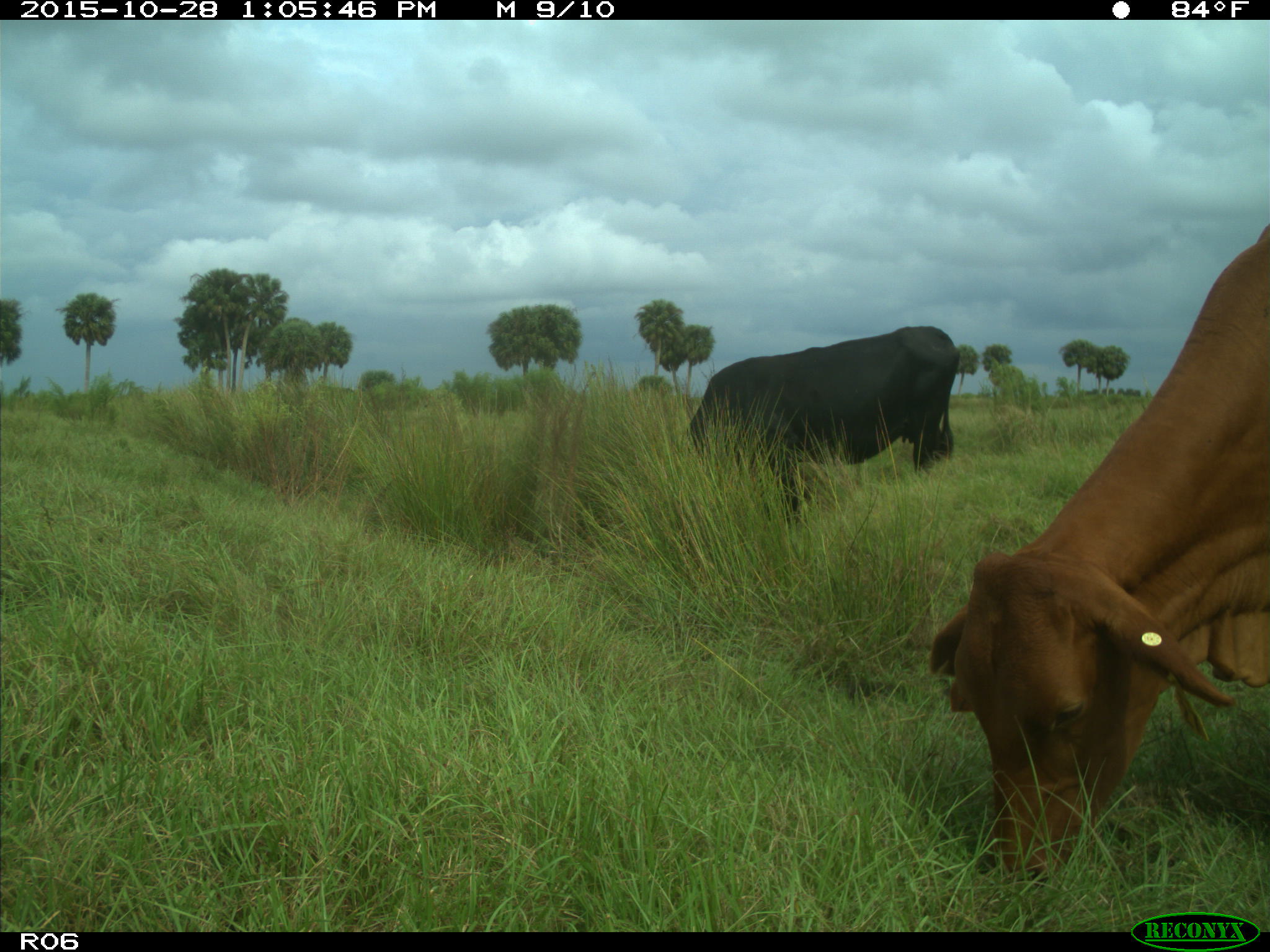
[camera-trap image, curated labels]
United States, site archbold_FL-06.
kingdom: Animalia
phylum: Chordata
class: Mammalia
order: Artiodactyla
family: Bovidae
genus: Bos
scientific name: Bos taurus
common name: domestic cow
Bos taurus (domestic cow).